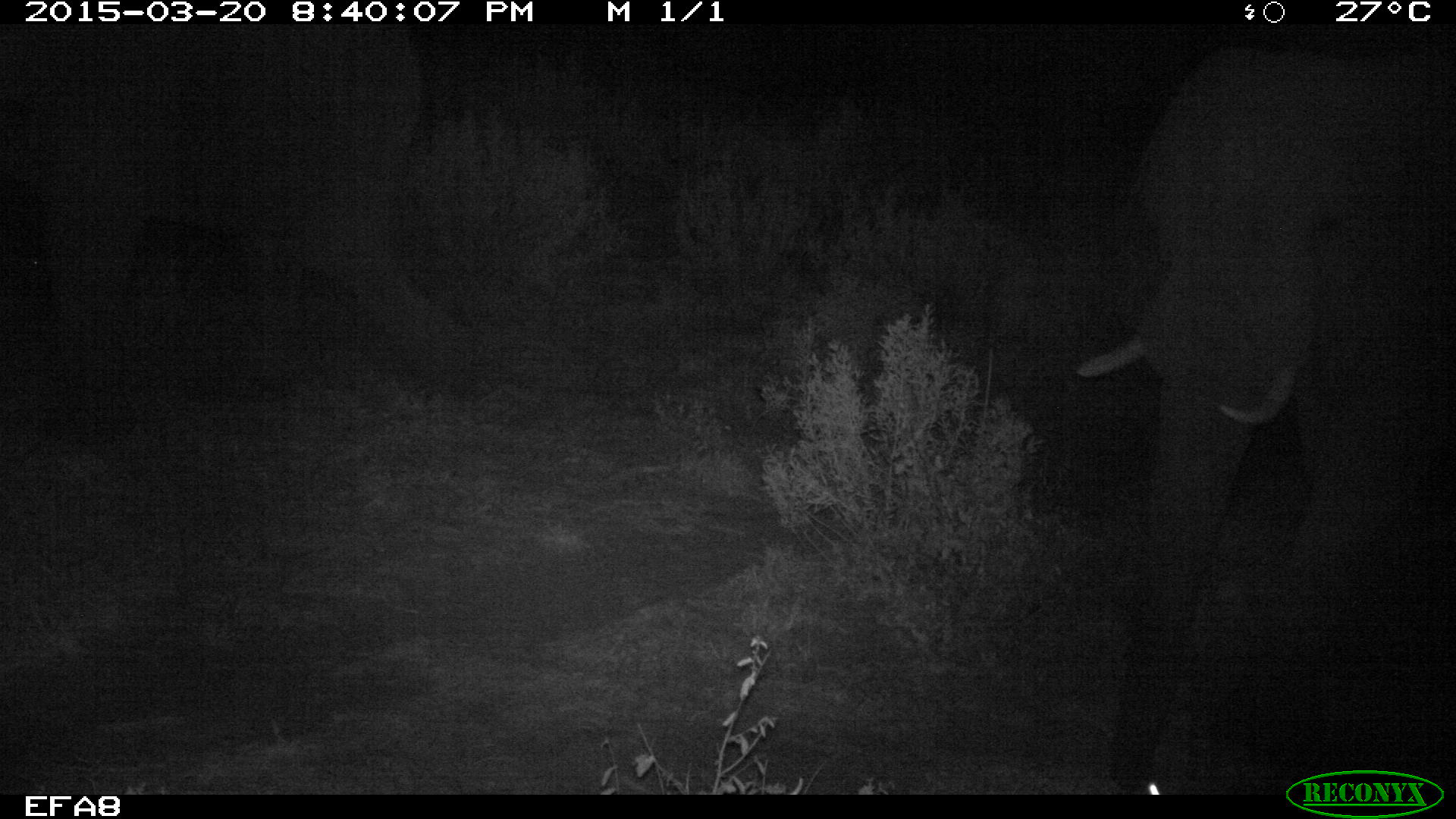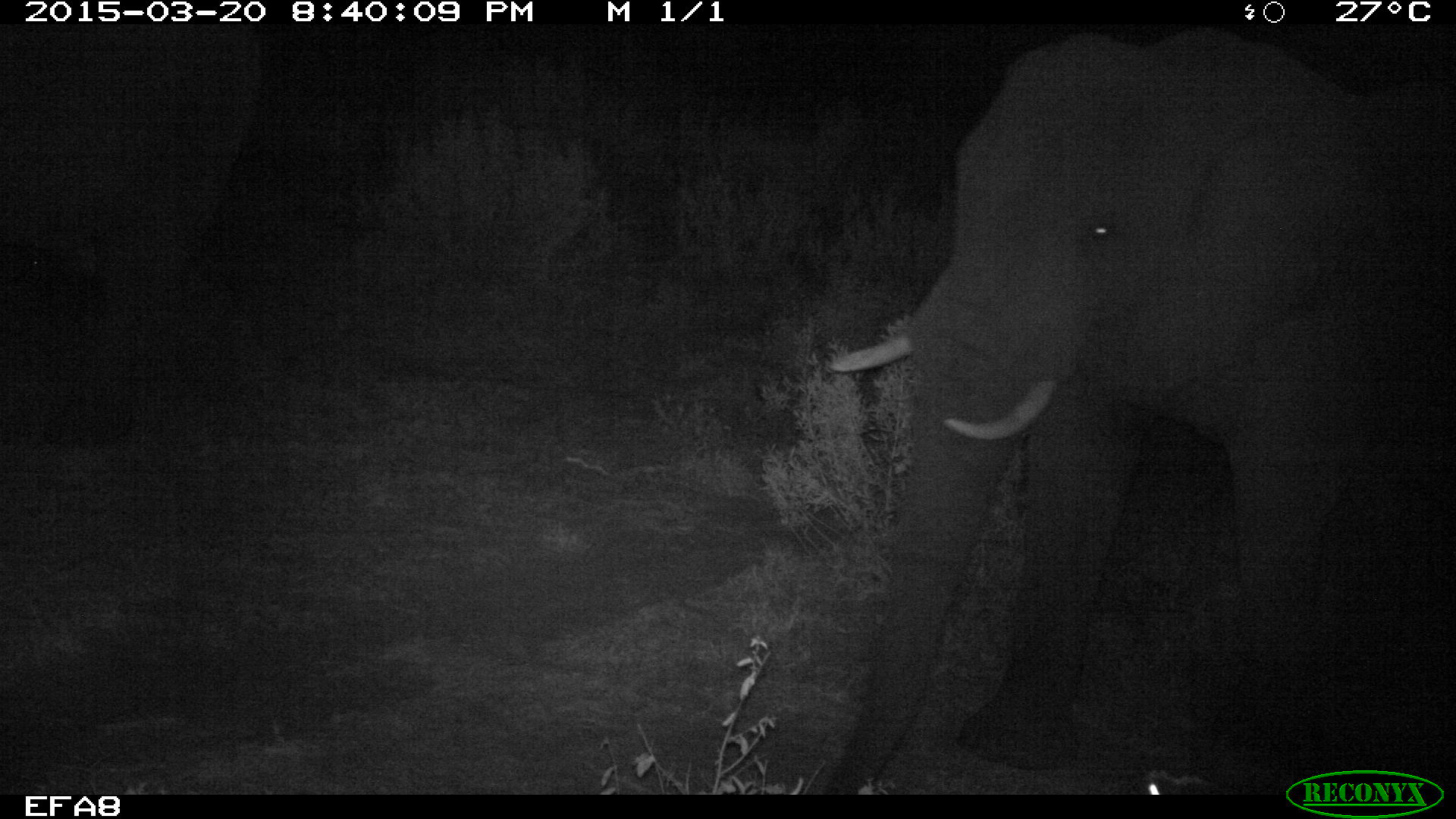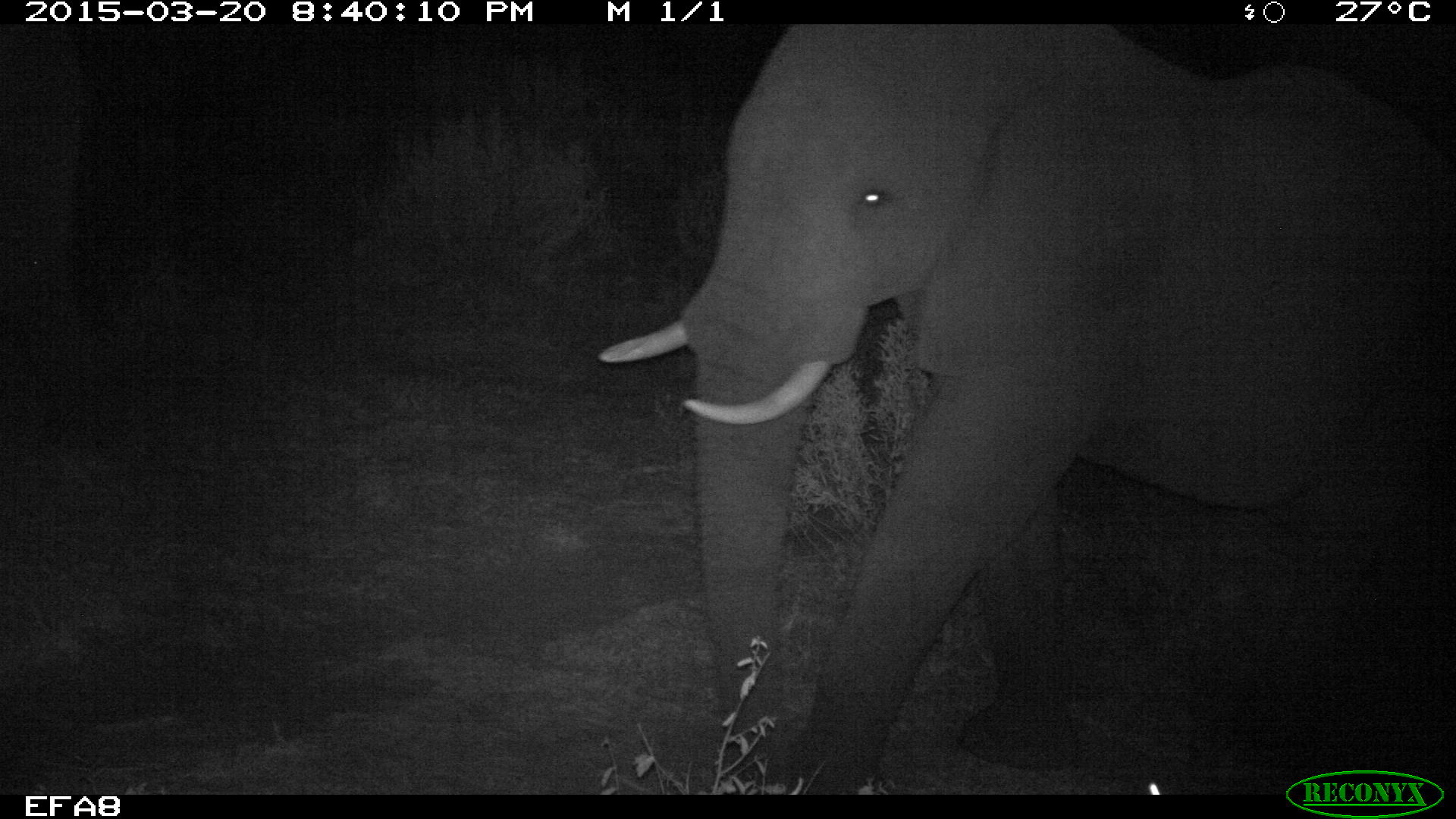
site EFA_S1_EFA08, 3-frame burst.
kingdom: Animalia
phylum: Chordata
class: Mammalia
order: Proboscidea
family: Elephantidae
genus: Loxodonta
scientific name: Loxodonta africana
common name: african bush elephant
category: elephant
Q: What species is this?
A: Elephant (african bush elephant) (Loxodonta africana).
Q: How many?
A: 1.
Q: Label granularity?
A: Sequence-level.